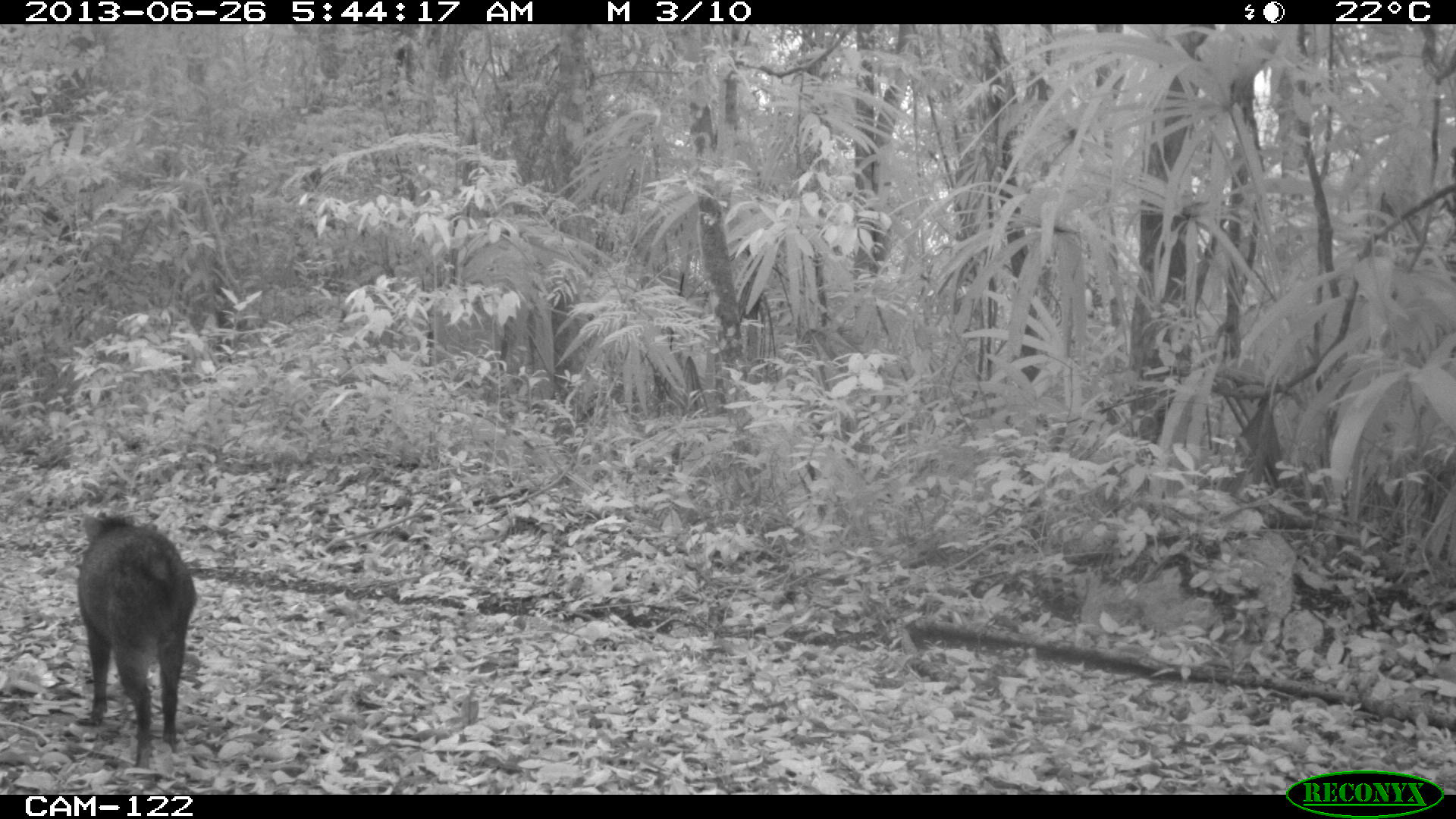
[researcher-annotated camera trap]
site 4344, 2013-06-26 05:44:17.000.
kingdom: Animalia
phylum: Chordata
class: Mammalia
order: Artiodactyla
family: Tayassuidae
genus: Pecari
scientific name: Pecari tajacu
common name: collared peccary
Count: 7.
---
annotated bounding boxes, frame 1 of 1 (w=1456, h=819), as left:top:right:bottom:
pecari tajacu: 72:507:199:768